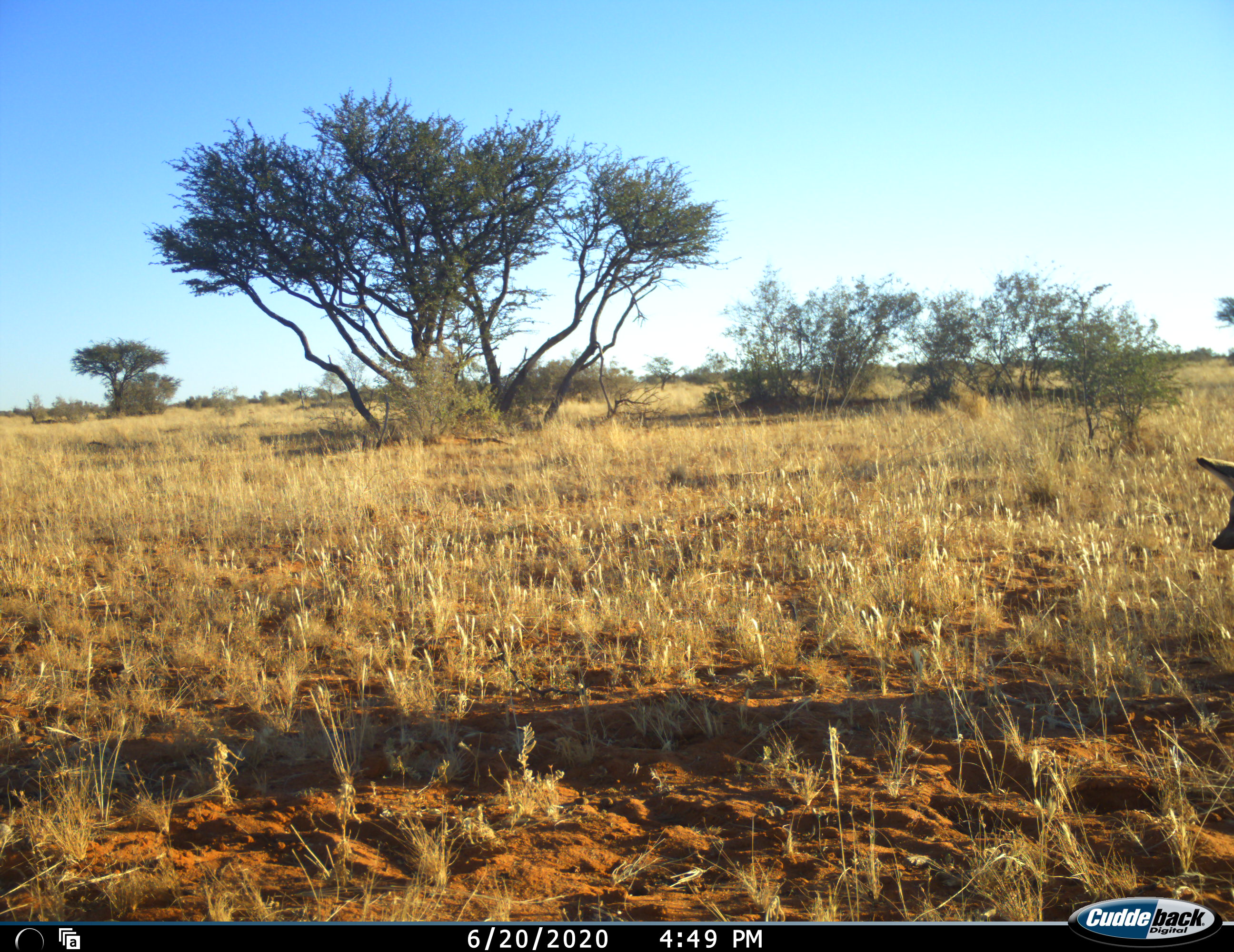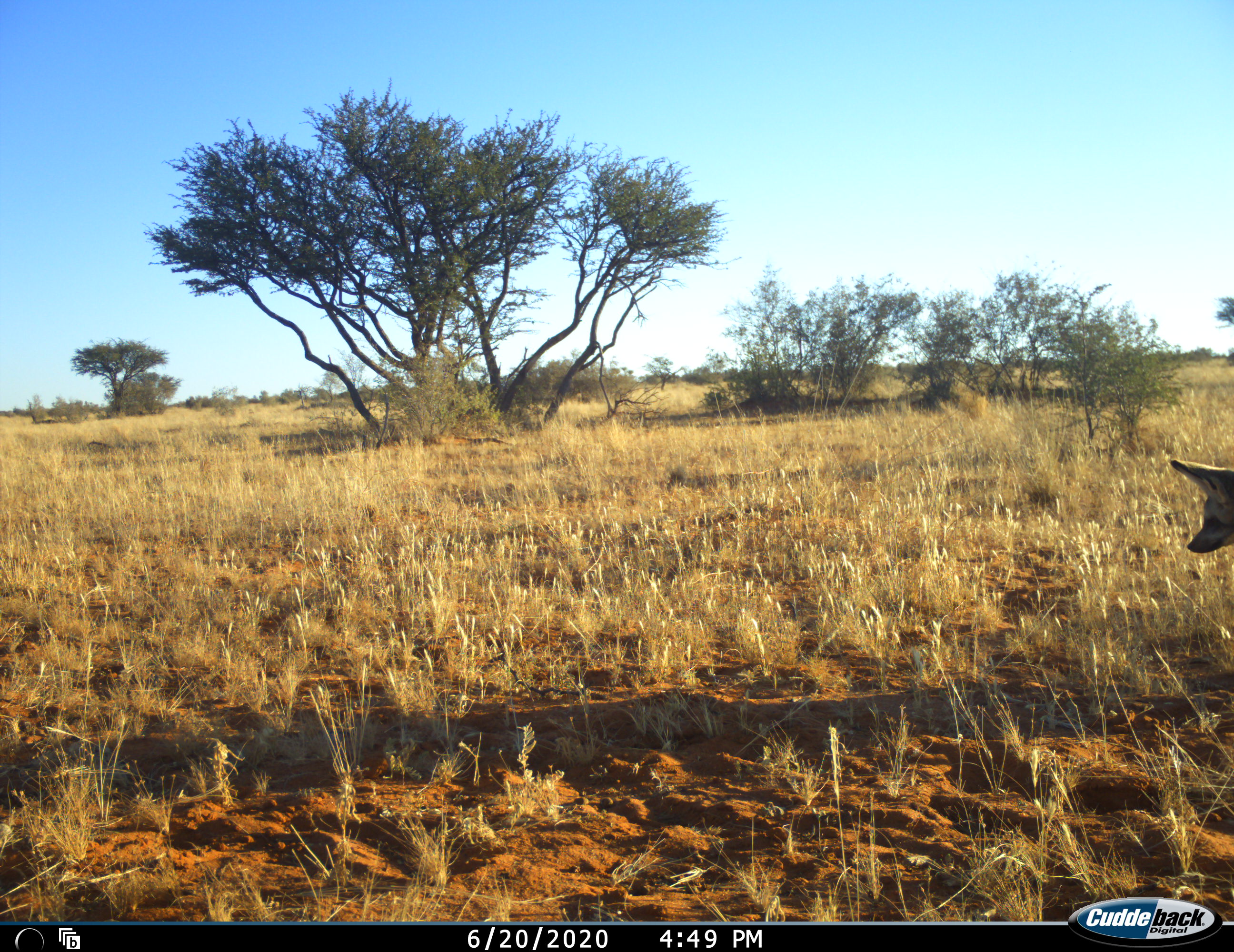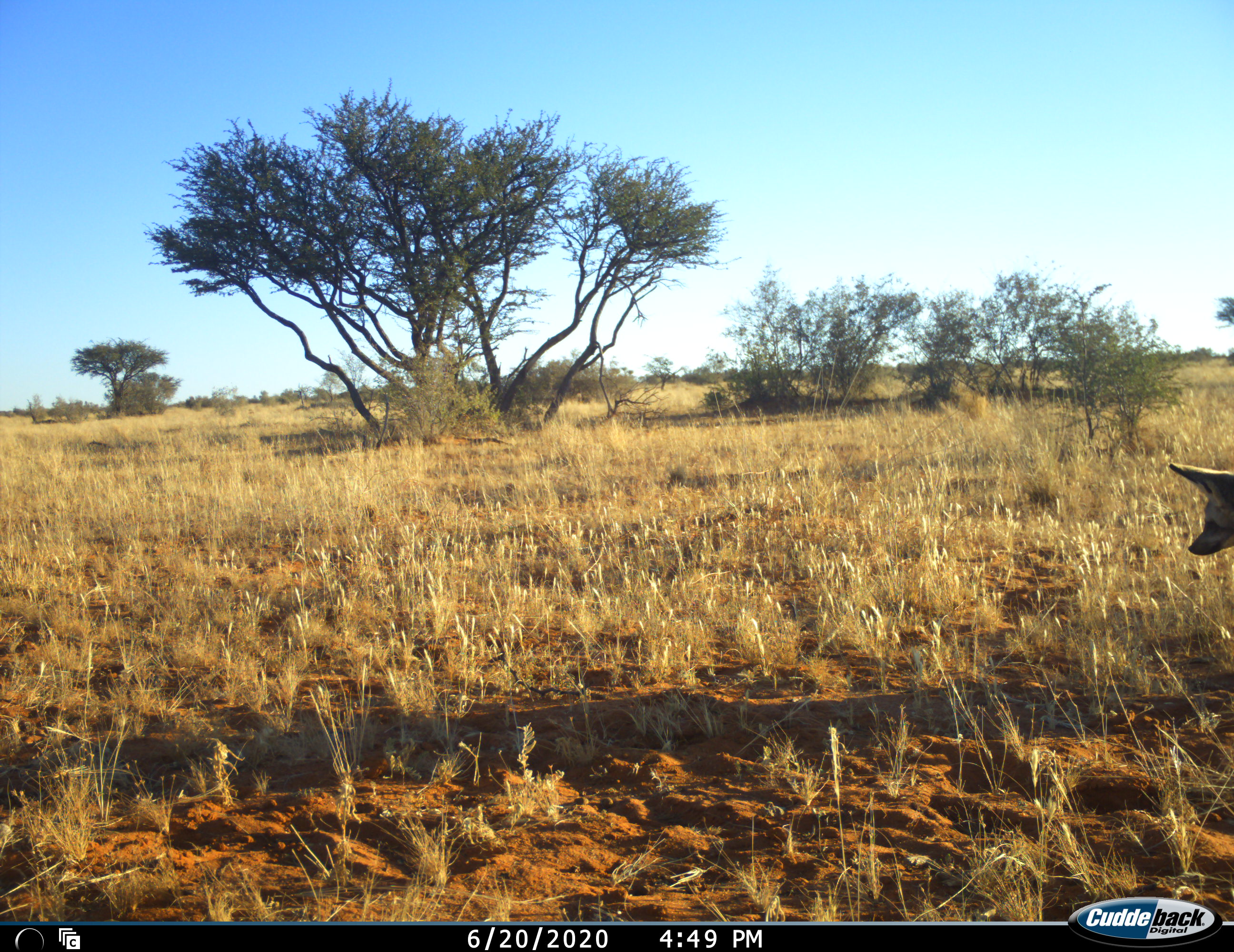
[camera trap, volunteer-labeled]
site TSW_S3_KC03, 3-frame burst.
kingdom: Animalia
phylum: Chordata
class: Mammalia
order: Carnivora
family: Canidae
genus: Lycaon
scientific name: Lycaon pictus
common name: african wild dog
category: wilddog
Wilddog (african wild dog) (Lycaon pictus), count 1. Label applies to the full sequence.